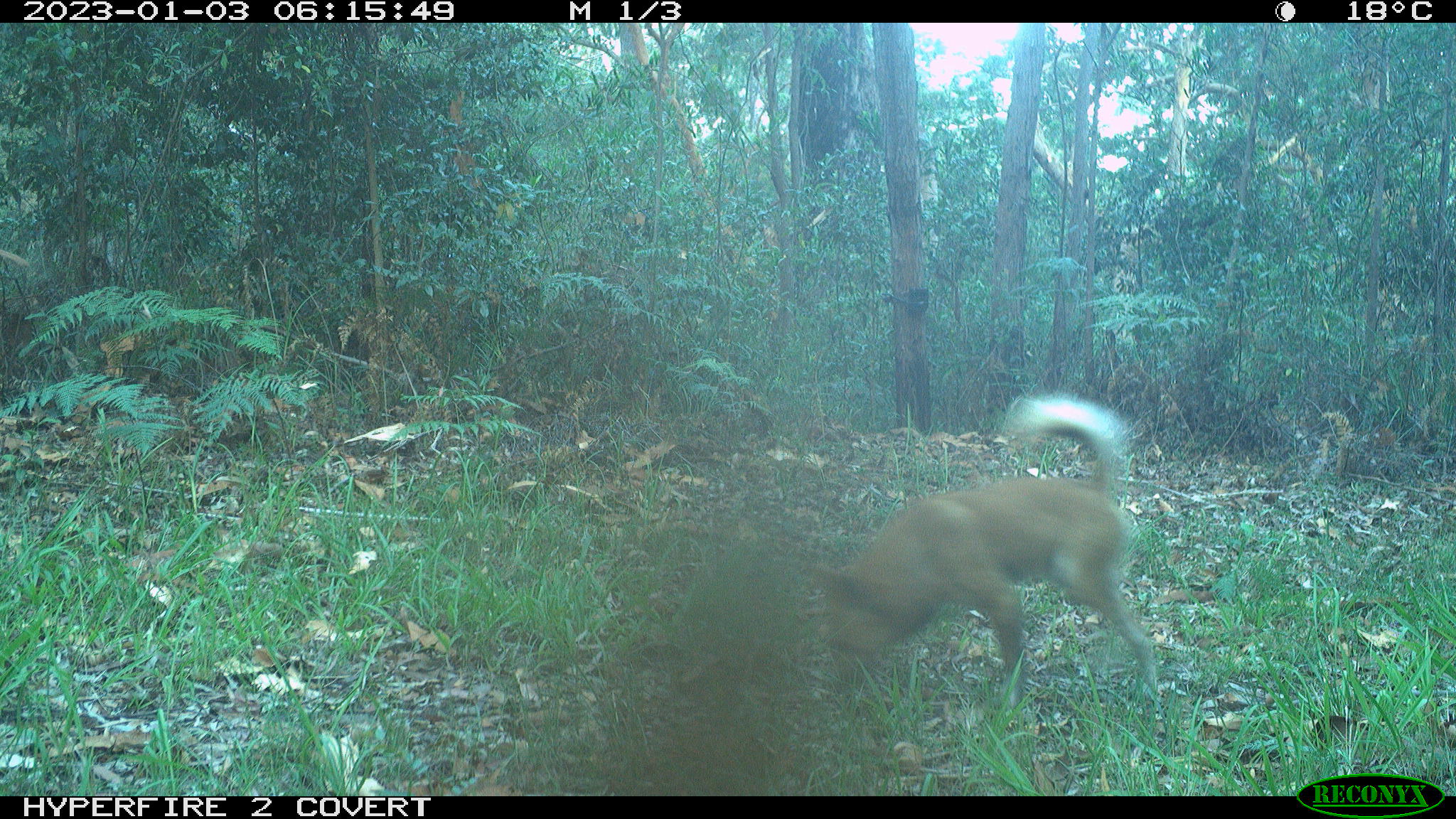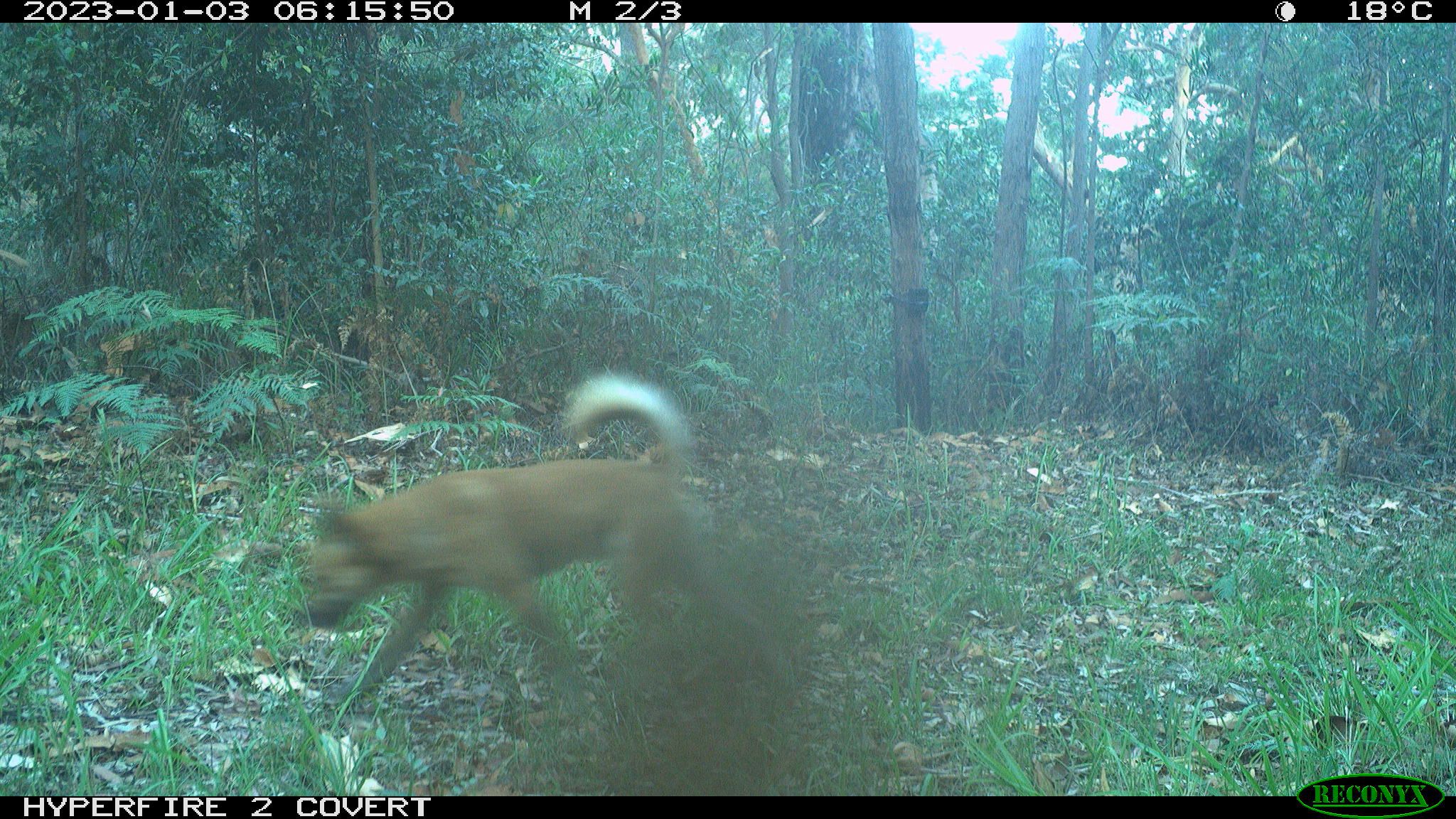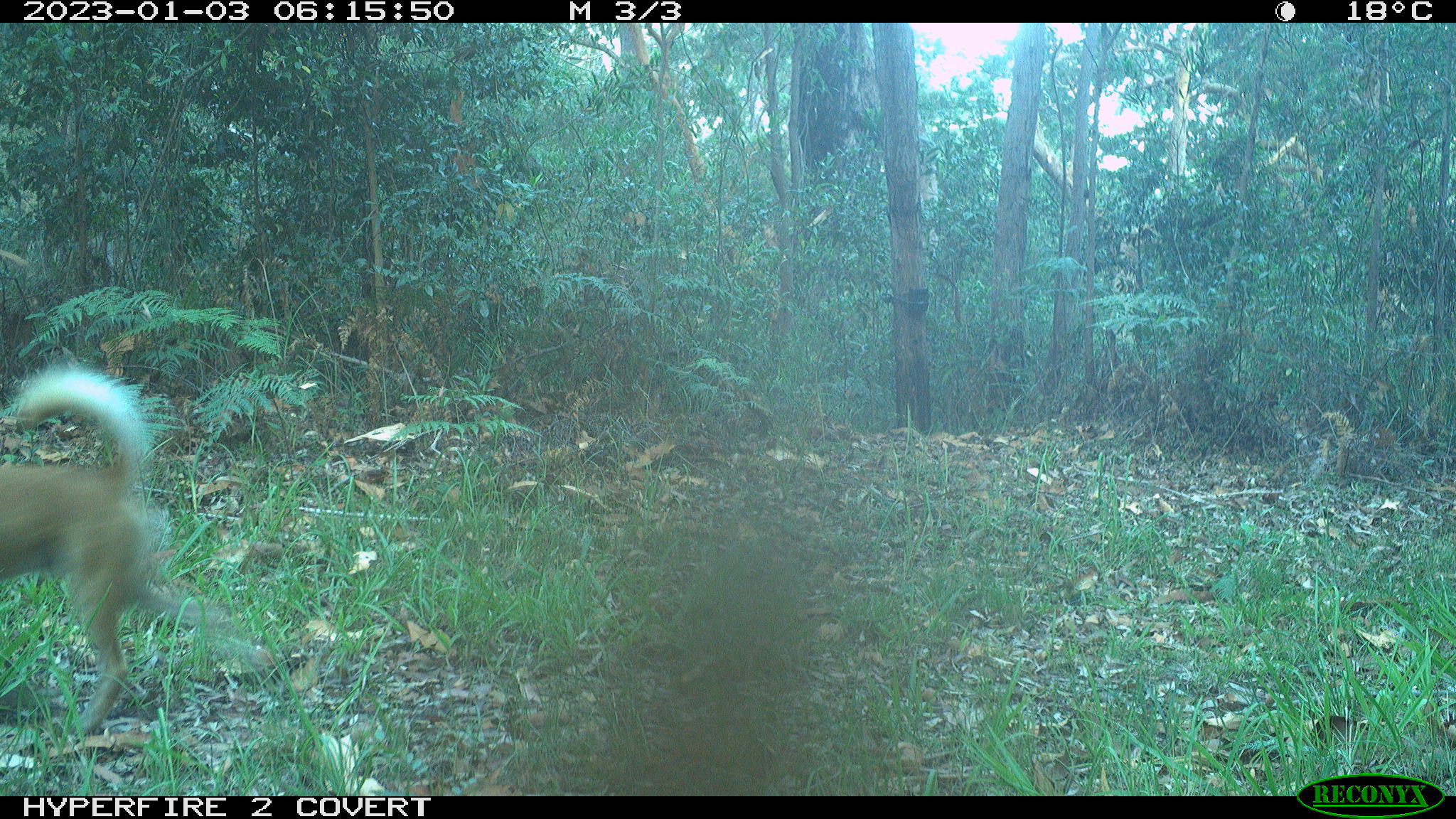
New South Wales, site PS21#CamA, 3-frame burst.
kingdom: Animalia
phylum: Chordata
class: Mammalia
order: Carnivora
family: Canidae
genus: Canis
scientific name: Canis familiaris dingo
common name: dingo